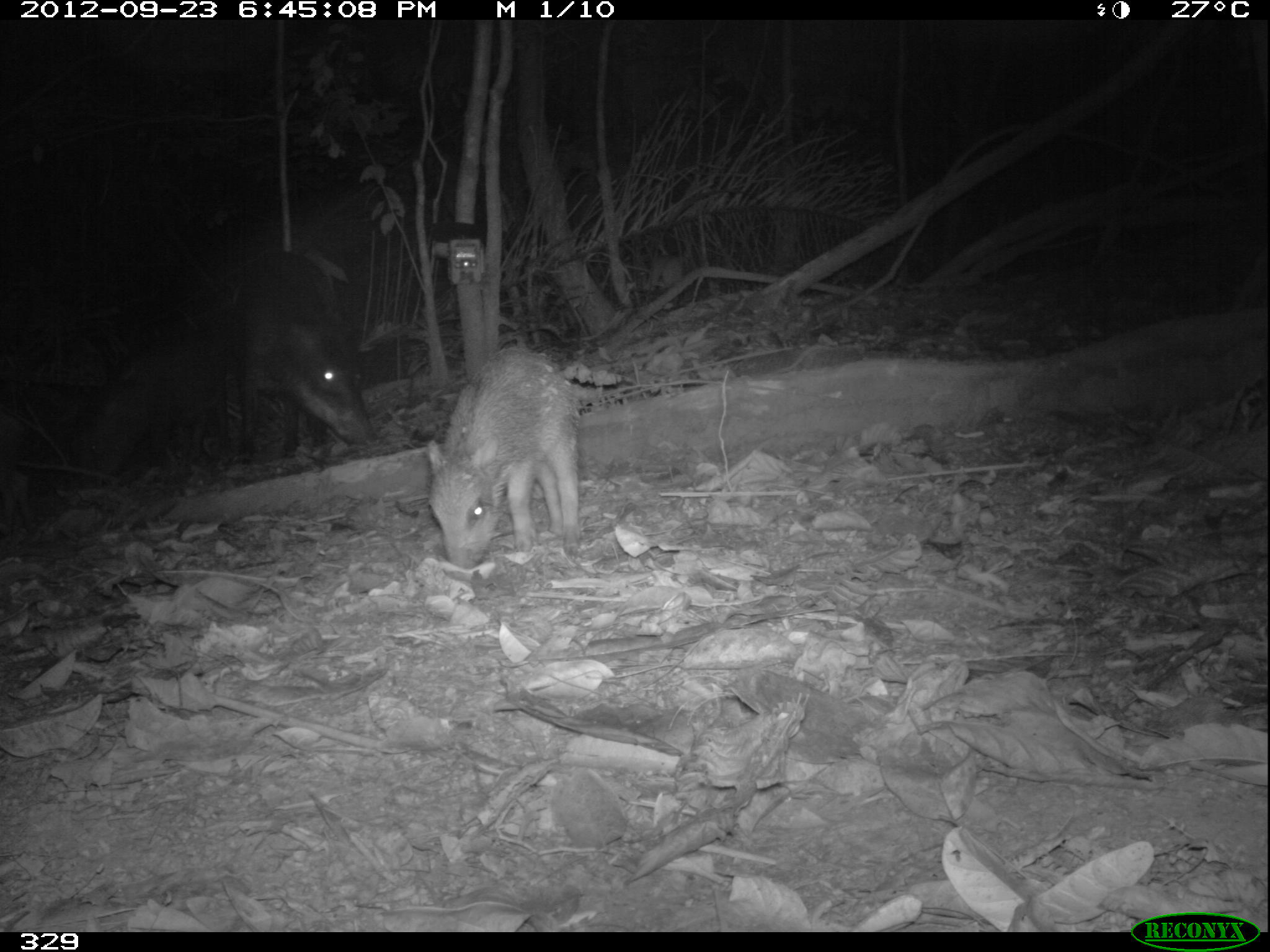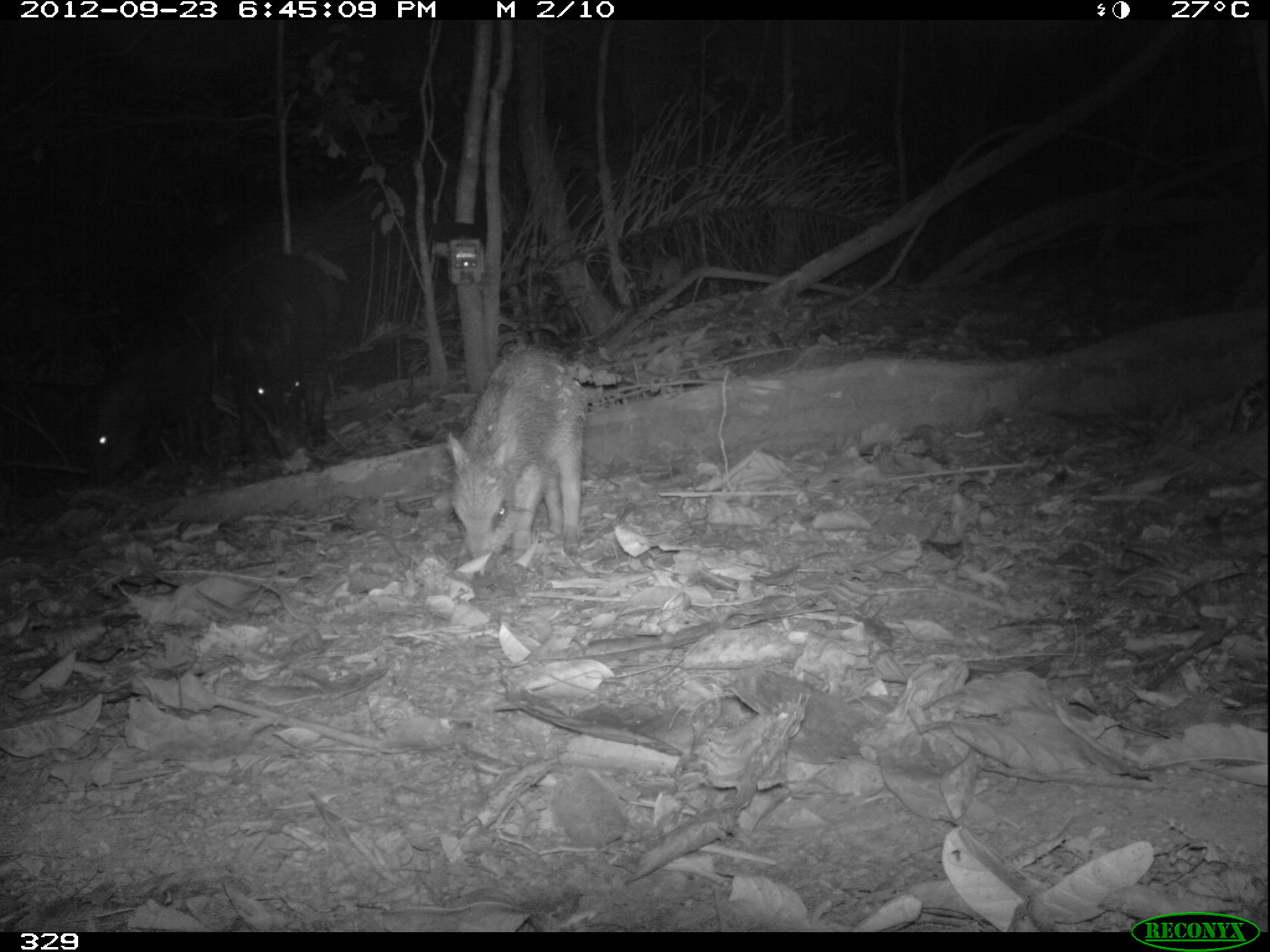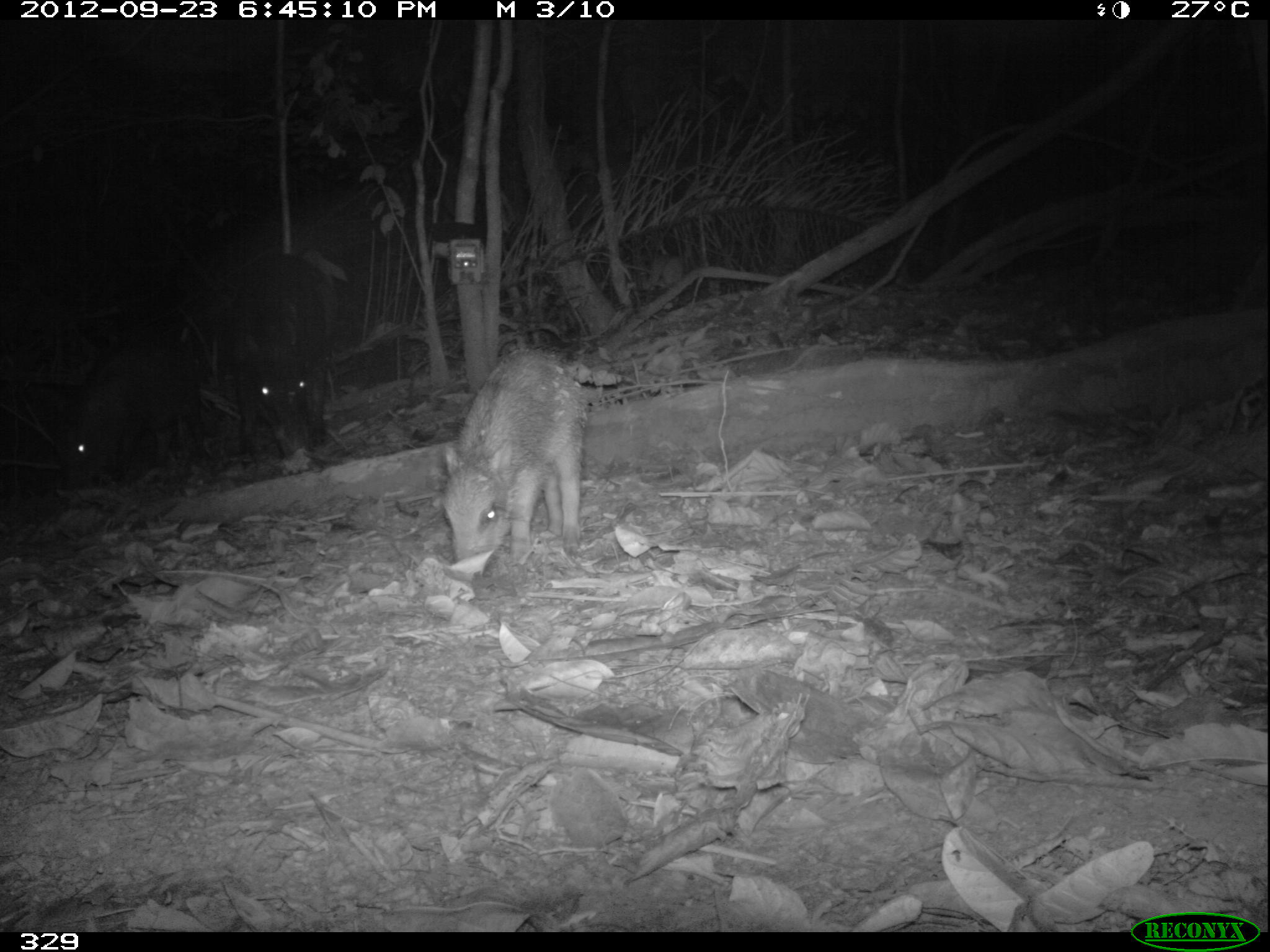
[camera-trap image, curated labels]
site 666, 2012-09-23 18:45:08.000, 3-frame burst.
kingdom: Animalia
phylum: Chordata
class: Mammalia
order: Artiodactyla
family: Tayassuidae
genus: Tayassu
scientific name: Tayassu pecari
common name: white-lipped peccary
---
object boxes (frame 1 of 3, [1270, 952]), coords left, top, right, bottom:
tayassu pecari: 421, 344, 580, 567; 234, 251, 375, 462; 75, 316, 230, 468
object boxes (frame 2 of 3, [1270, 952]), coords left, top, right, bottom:
tayassu pecari: 445, 347, 585, 573; 77, 299, 226, 489; 230, 251, 343, 458